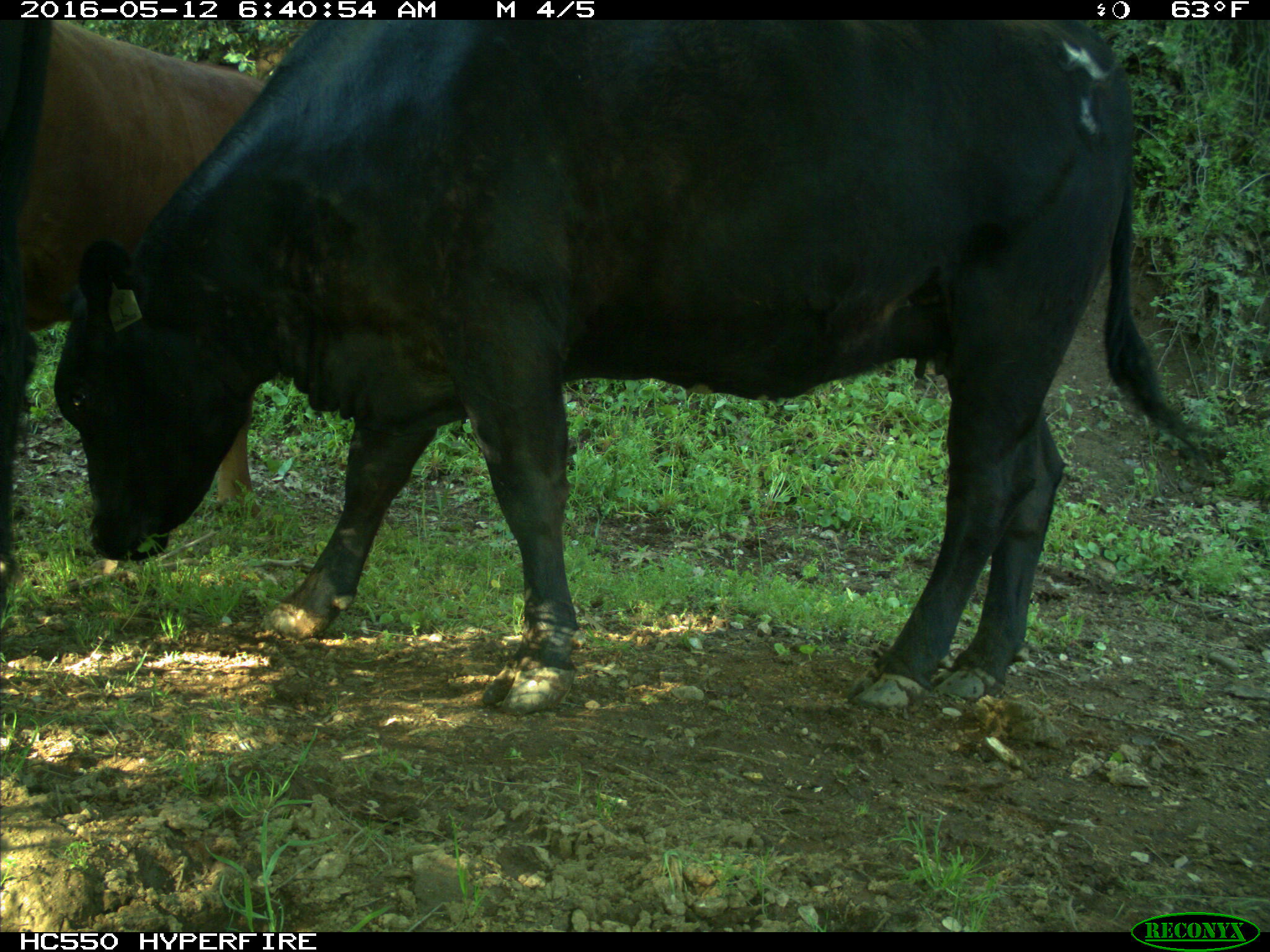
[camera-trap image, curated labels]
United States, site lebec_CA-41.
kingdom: Animalia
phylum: Chordata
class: Mammalia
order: Artiodactyla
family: Bovidae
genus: Bos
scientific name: Bos taurus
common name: domestic cow